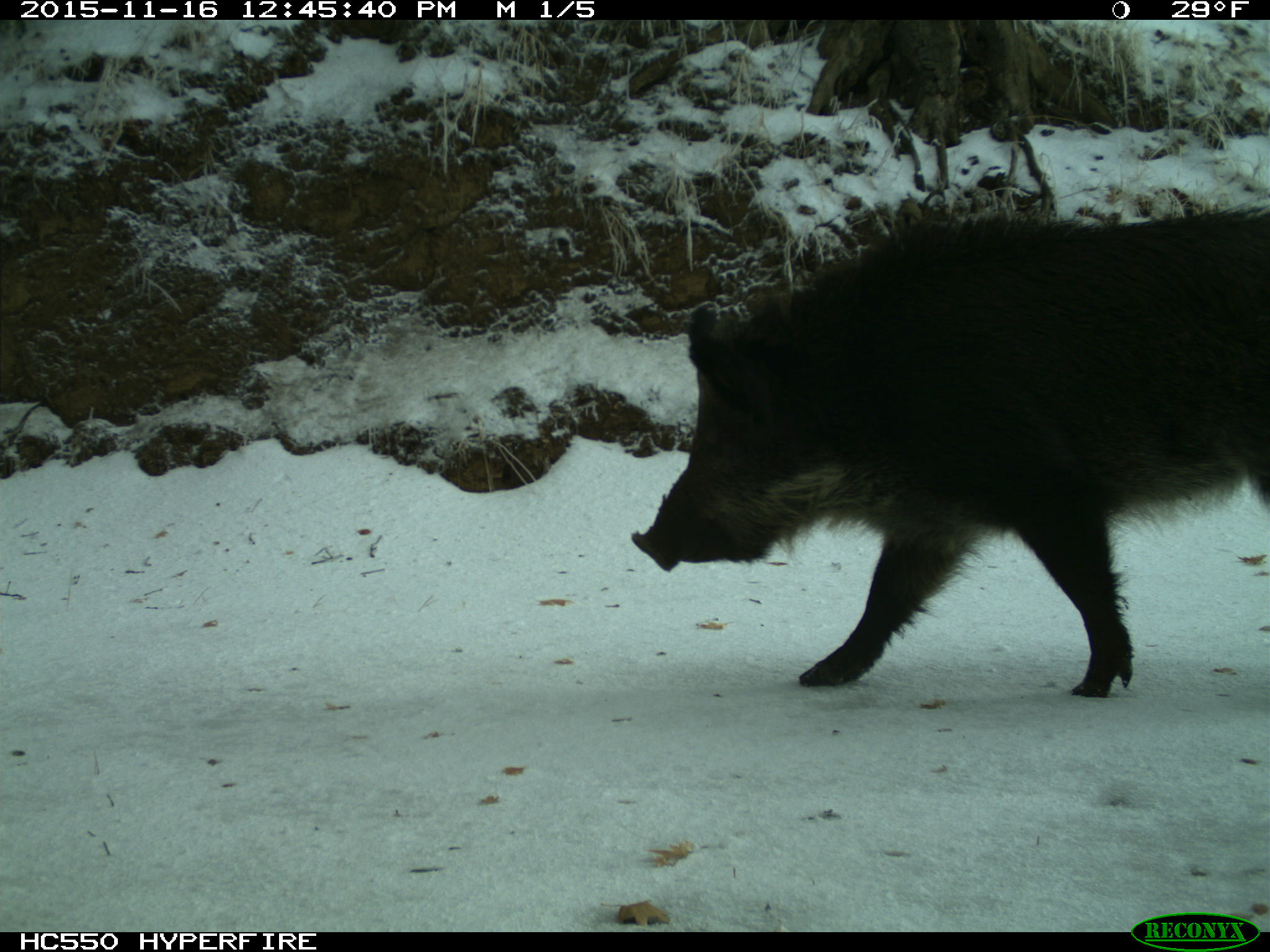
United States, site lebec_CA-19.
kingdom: Animalia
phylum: Chordata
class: Mammalia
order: Artiodactyla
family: Suidae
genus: Sus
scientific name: Sus scrofa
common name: wild boar